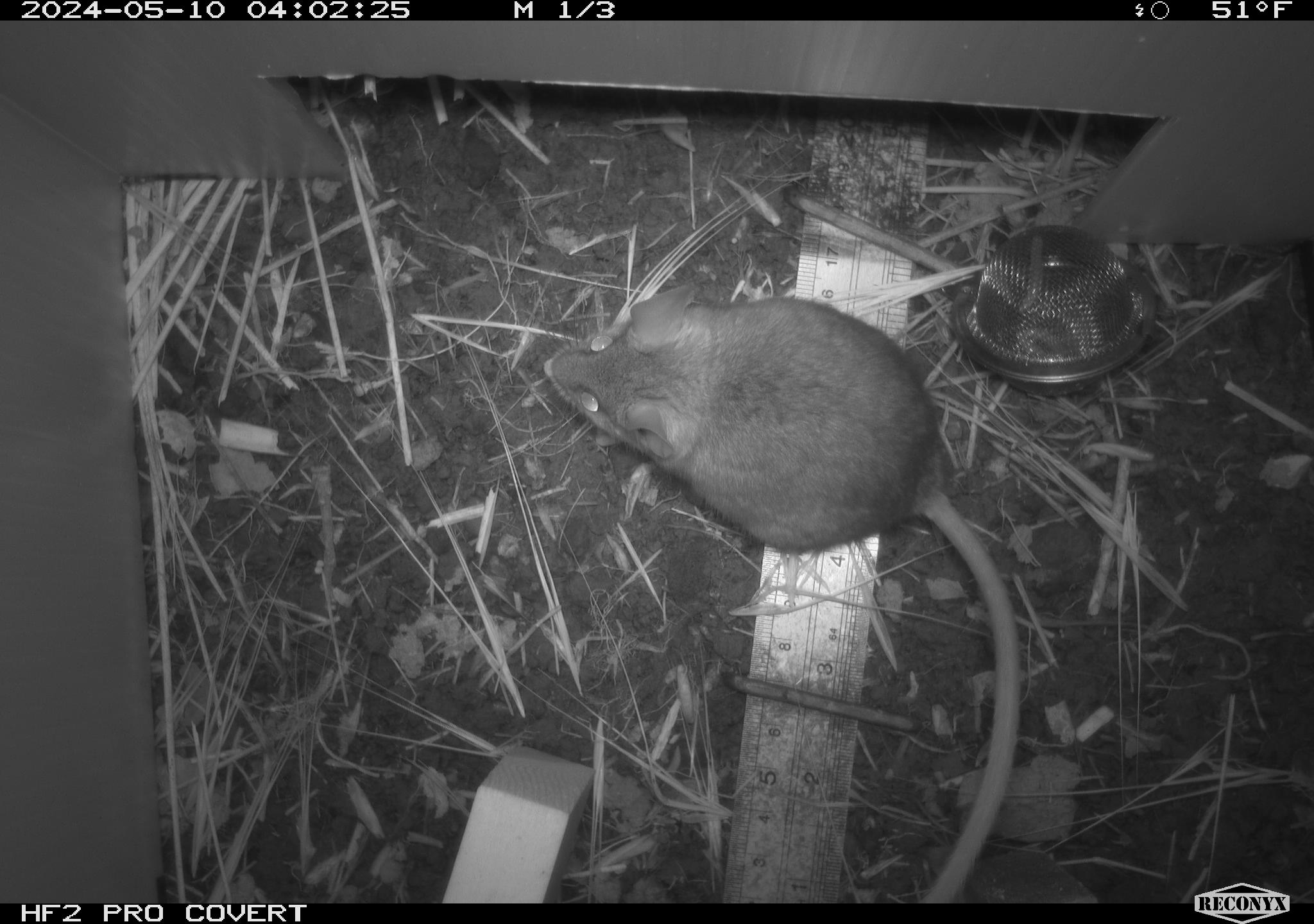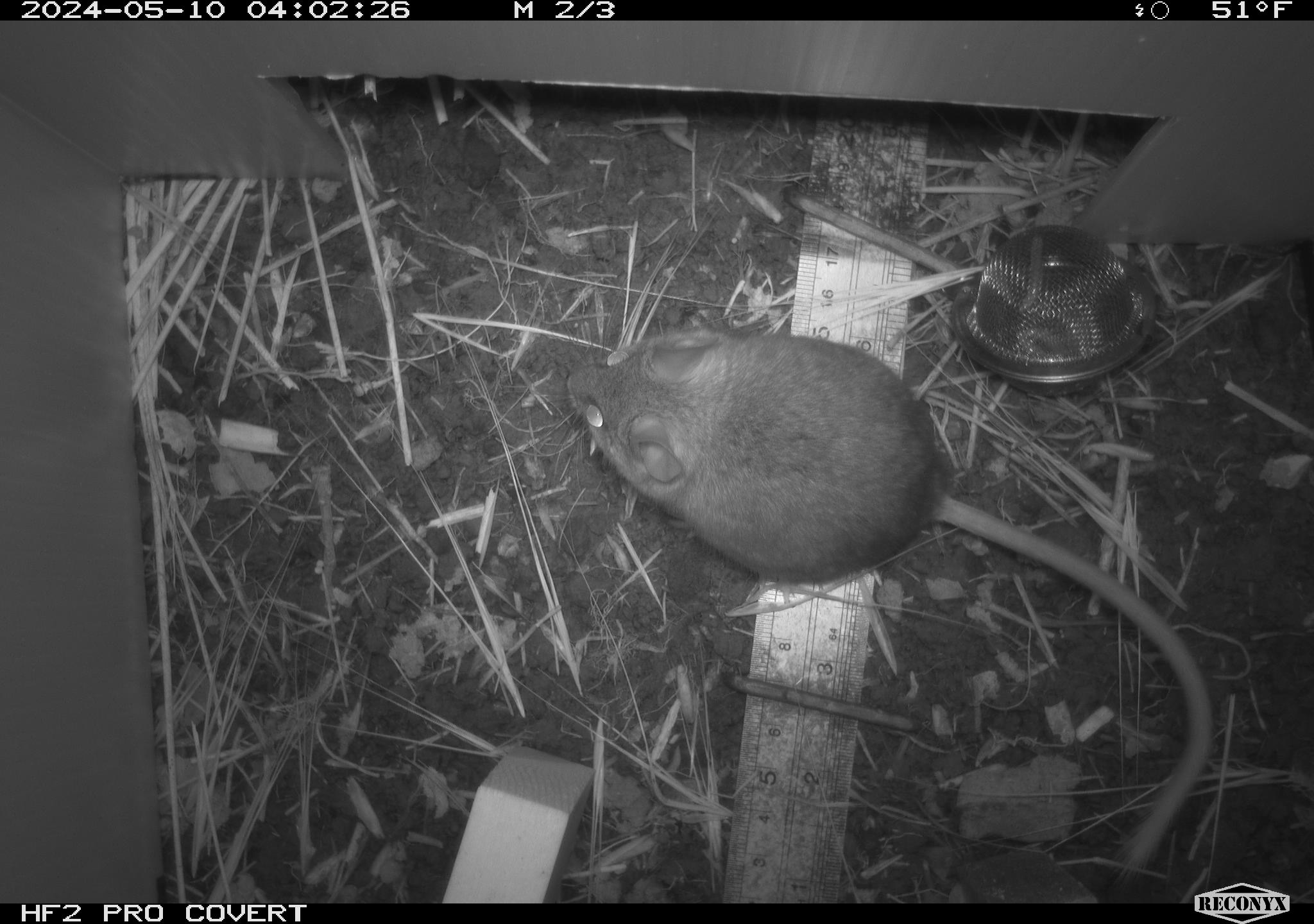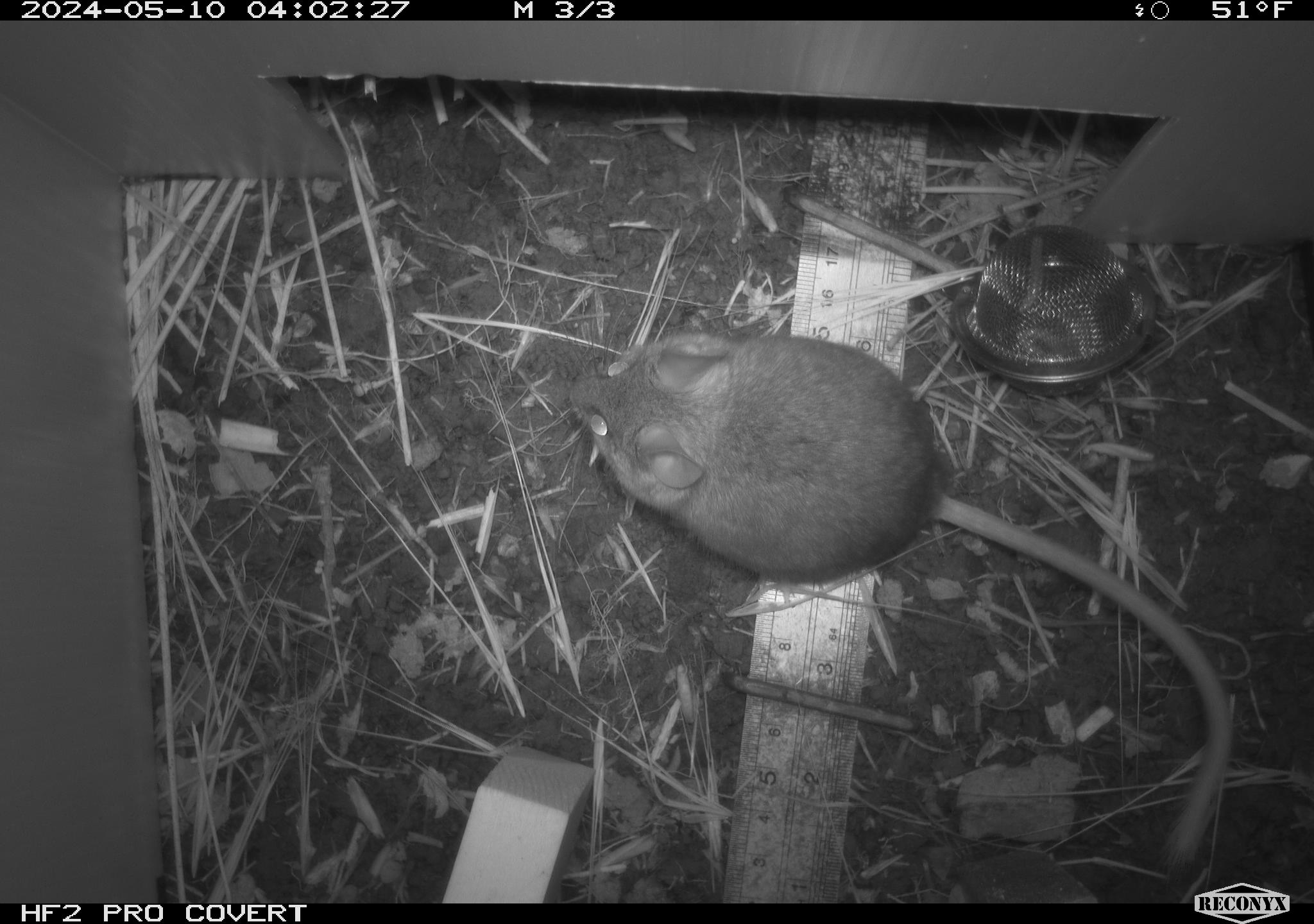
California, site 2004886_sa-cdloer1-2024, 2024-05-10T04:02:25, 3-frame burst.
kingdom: Animalia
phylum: Chordata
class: Mammalia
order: Rodentia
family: Cricetidae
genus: Neotoma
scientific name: Neotoma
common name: pack rat or woodrat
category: neotoma species